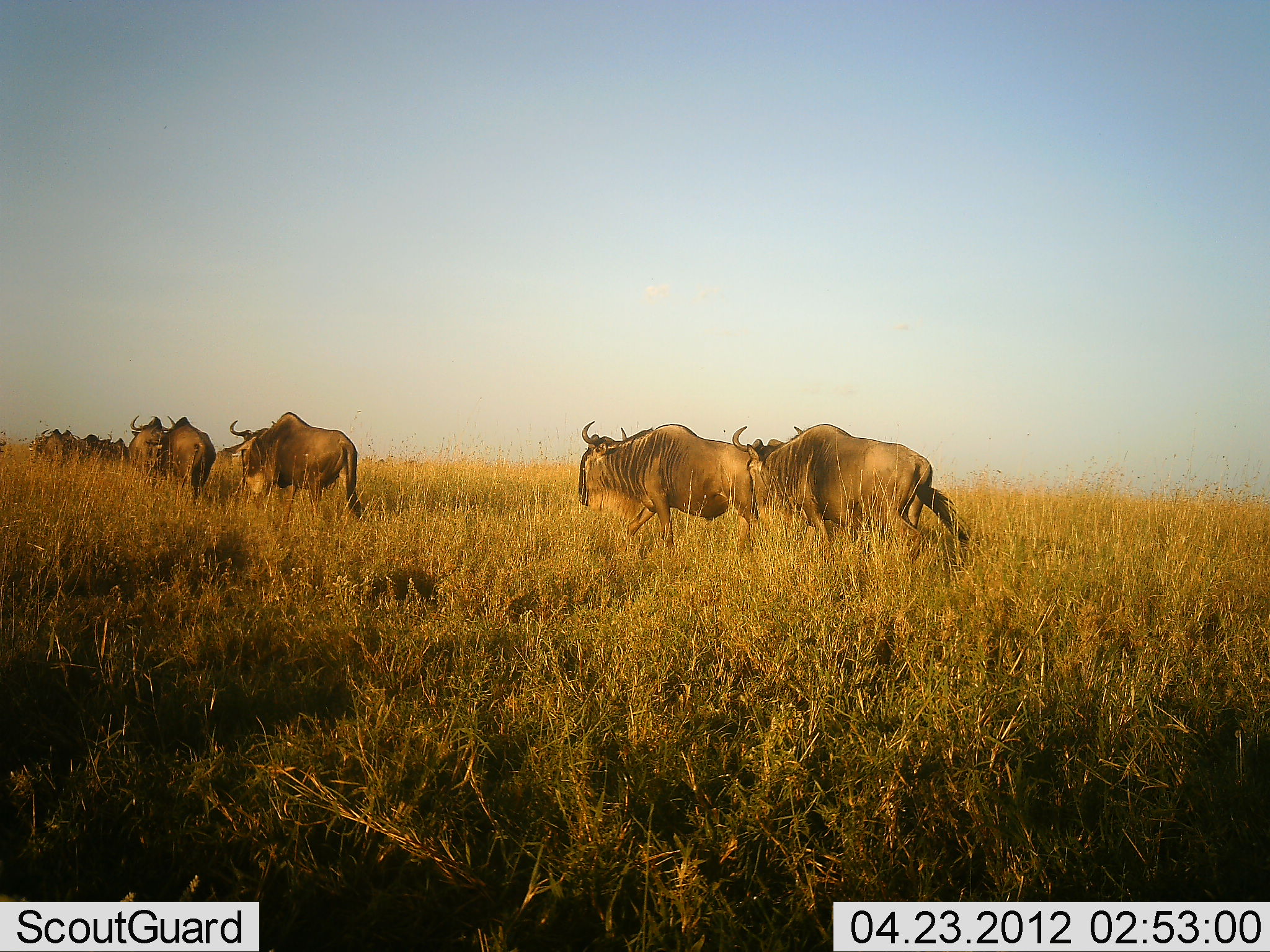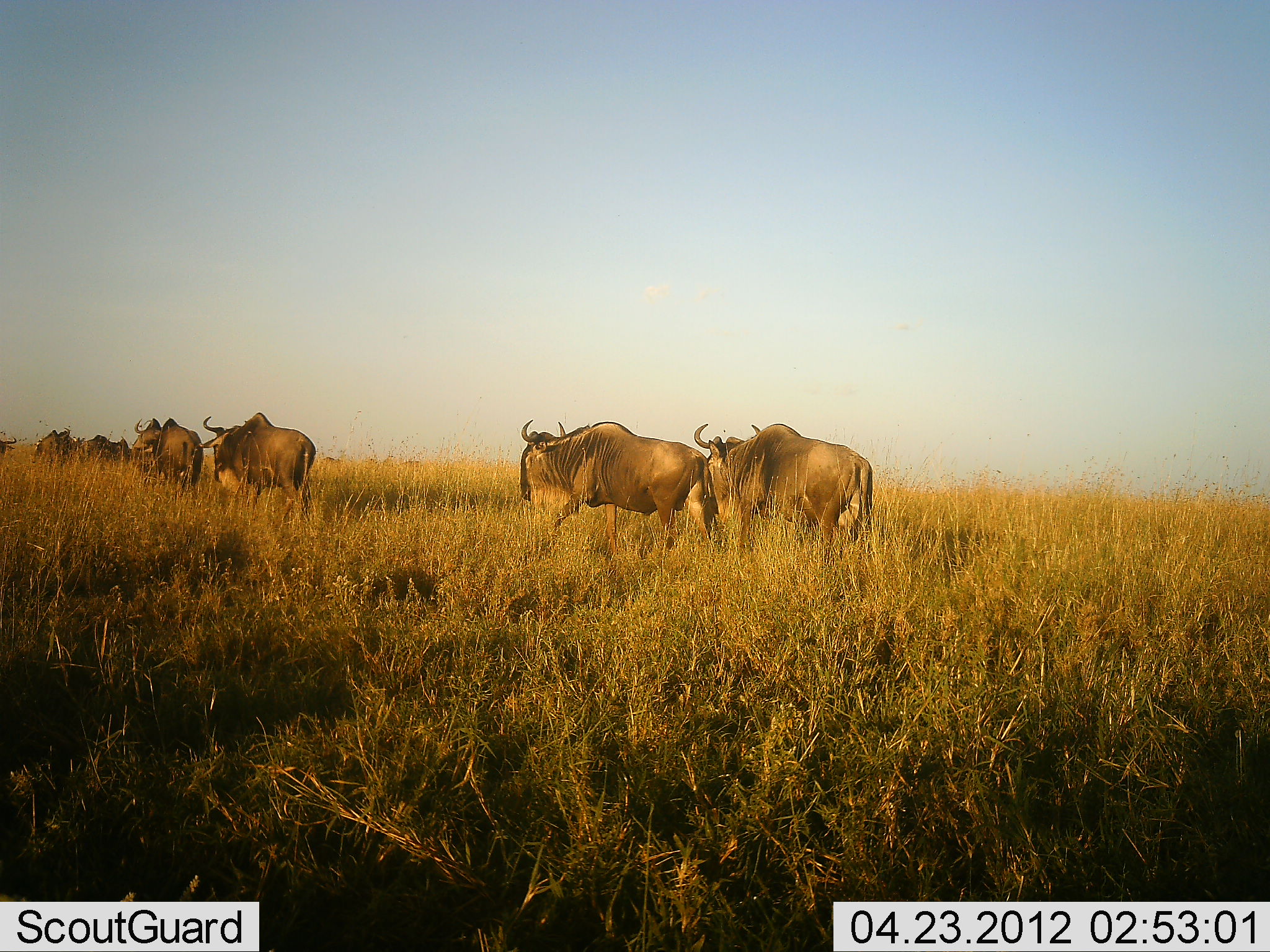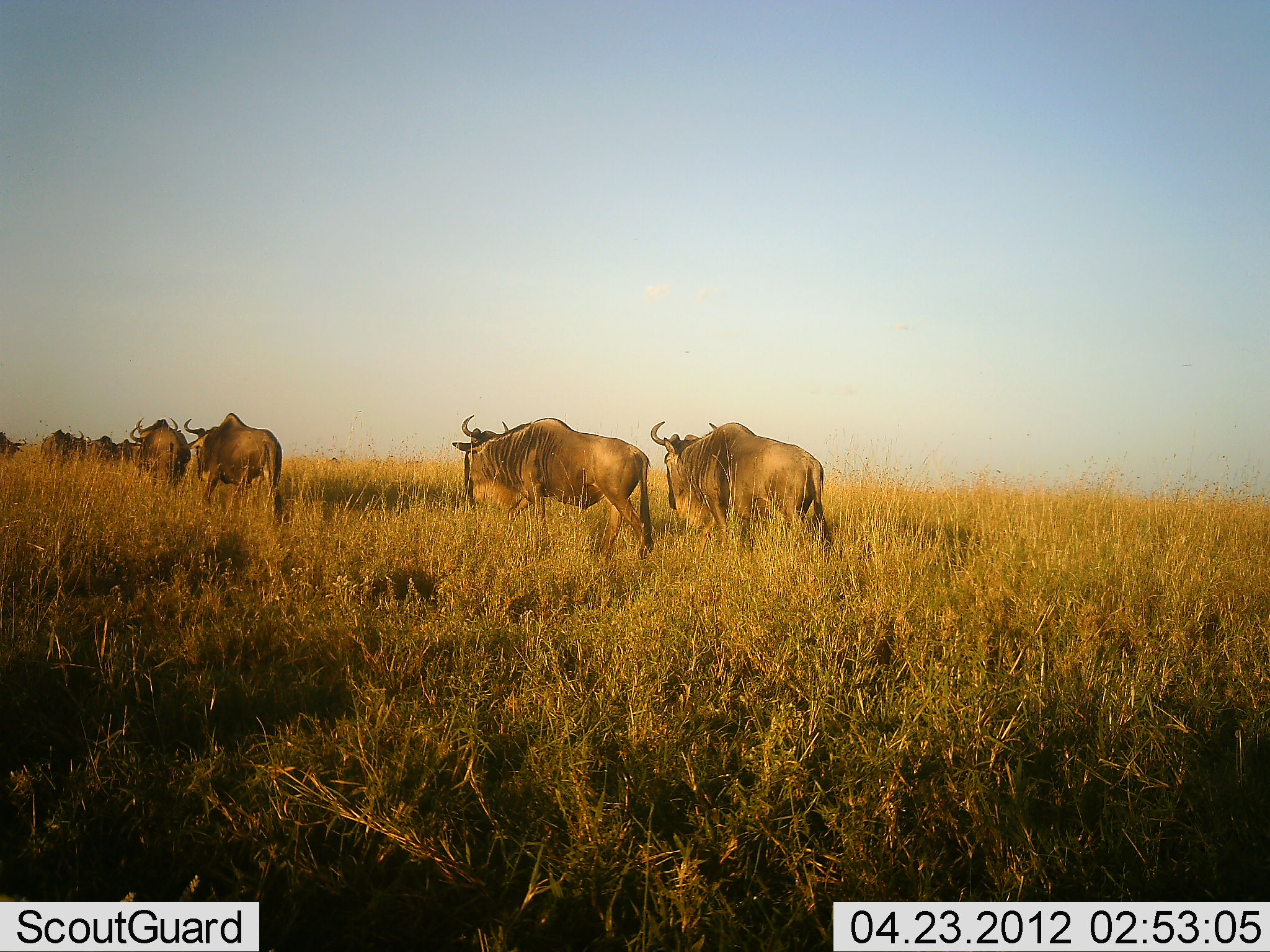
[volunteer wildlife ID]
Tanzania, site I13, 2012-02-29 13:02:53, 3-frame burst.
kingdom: Animalia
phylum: Chordata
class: Mammalia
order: Artiodactyla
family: Bovidae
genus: Connochaetes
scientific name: Connochaetes taurinus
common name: blue wildebeest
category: wildebeest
Wildebeest (blue wildebeest) (Connochaetes taurinus), count 8. Behavior (volunteer vote fractions): standing 0%, resting 0%, moving 100%, interacting 0%. Young present (vote fraction): 0%. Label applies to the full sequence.